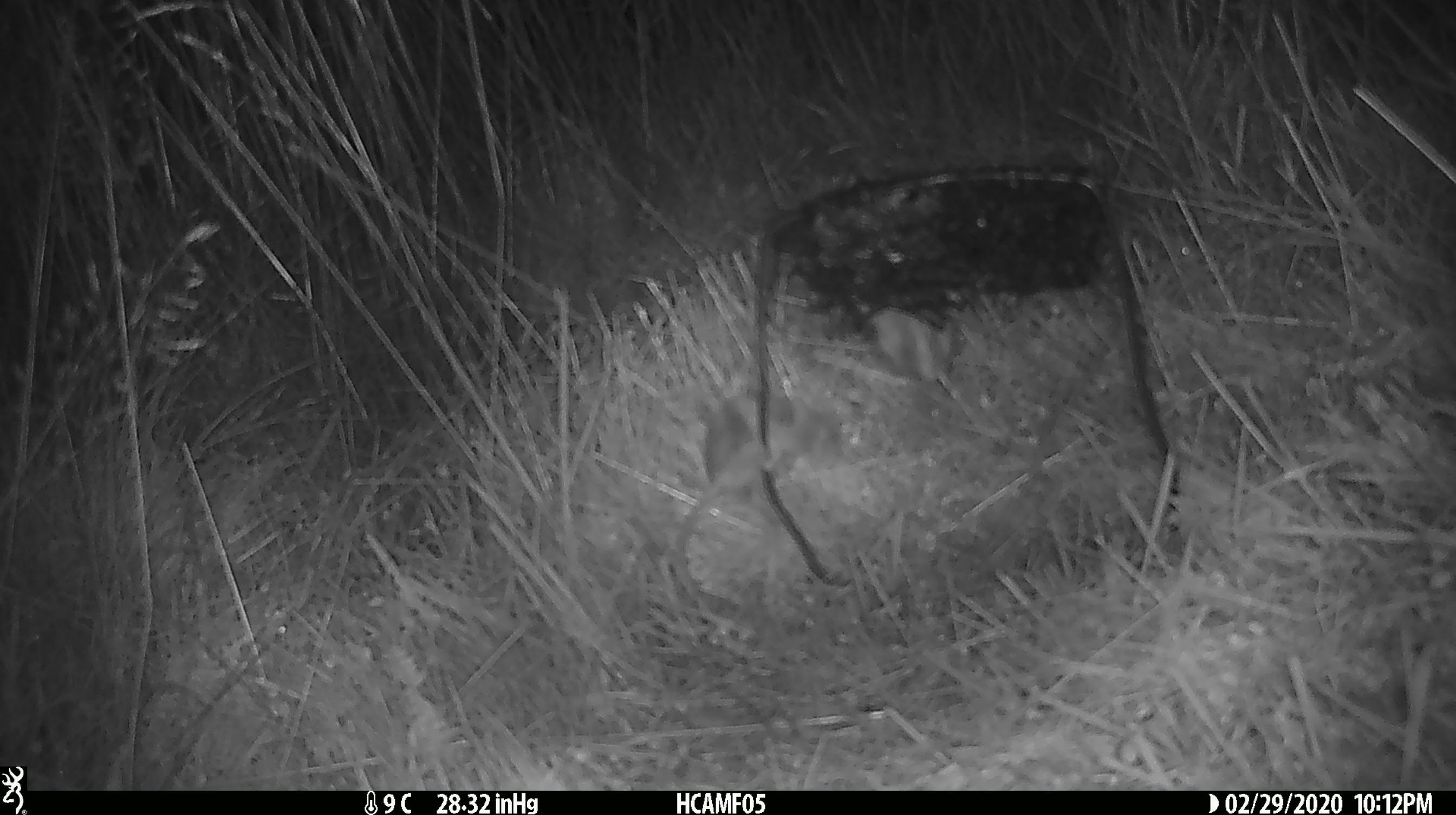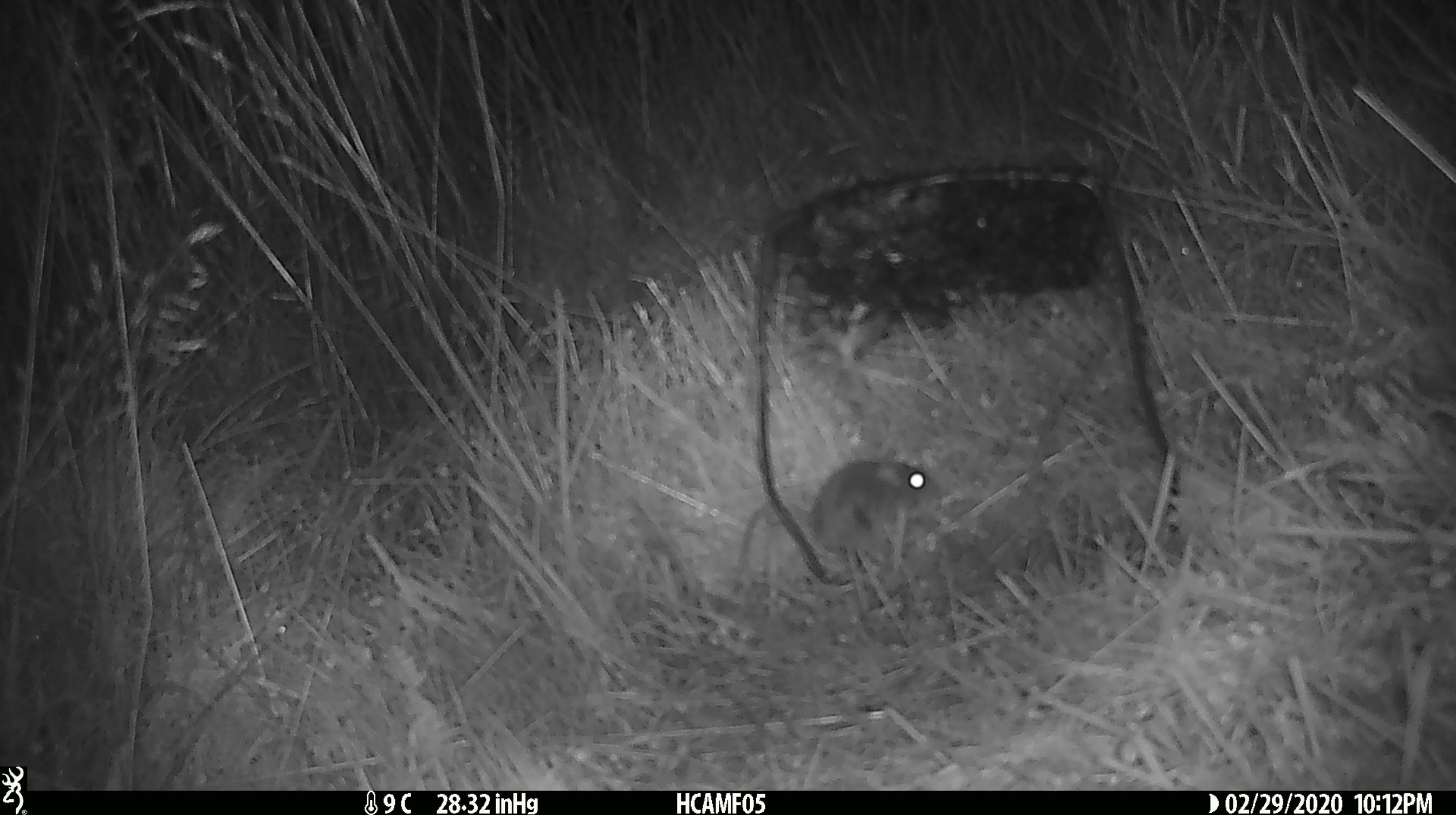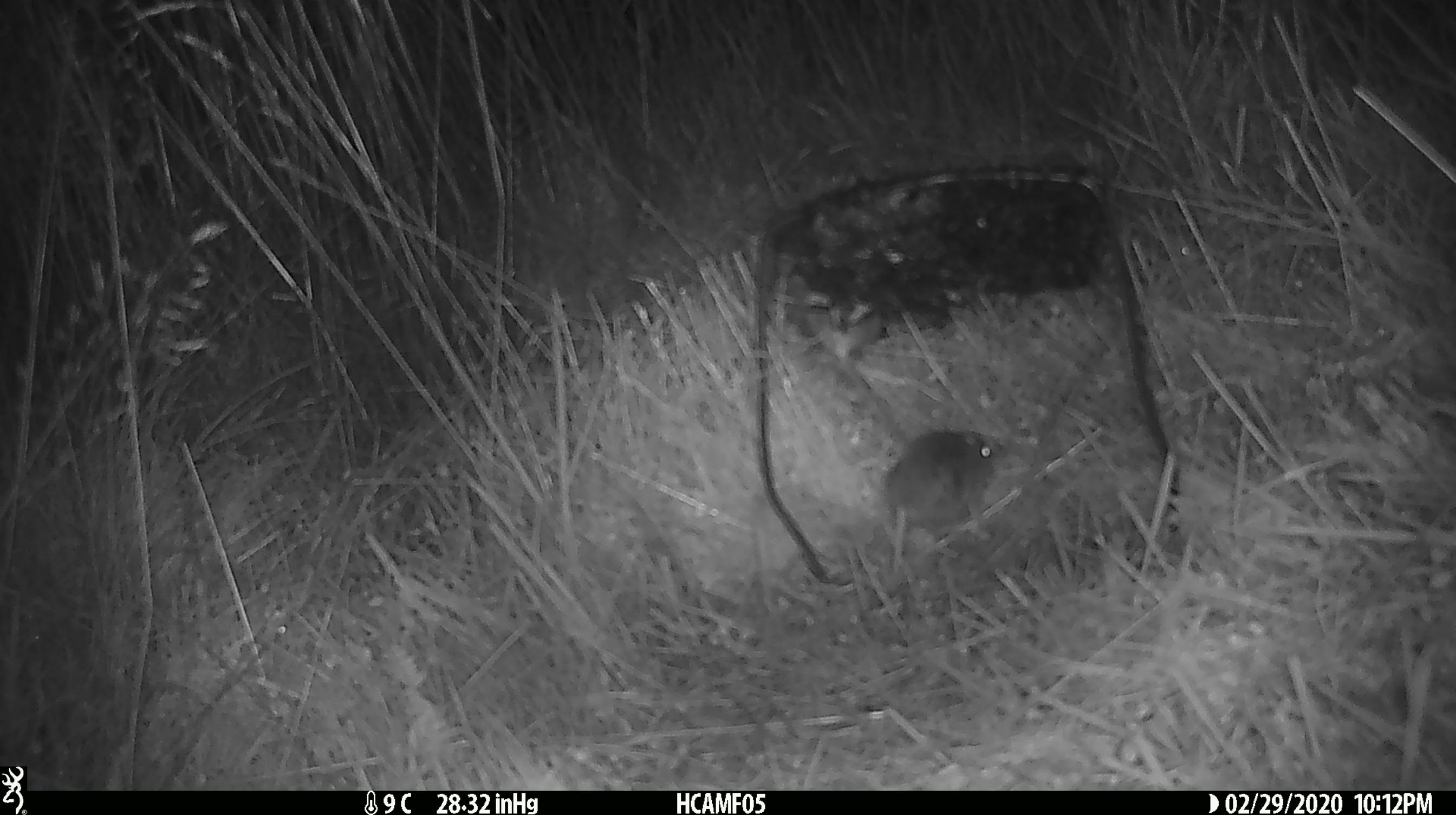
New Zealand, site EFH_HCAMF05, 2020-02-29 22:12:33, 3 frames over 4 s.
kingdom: Animalia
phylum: Chordata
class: Mammalia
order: Rodentia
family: Muridae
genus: Mus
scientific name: Mus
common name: mouse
Mouse (Mus).